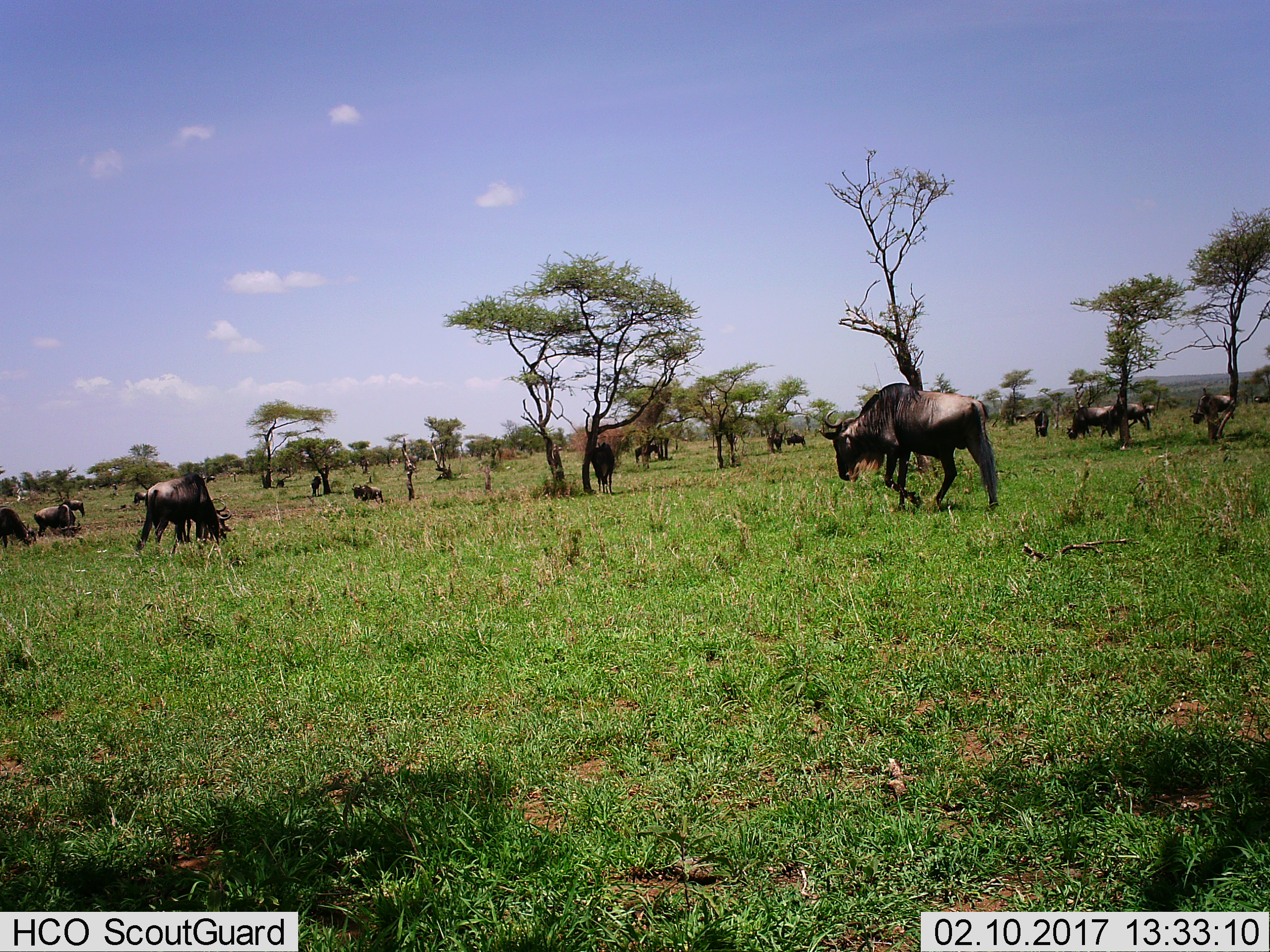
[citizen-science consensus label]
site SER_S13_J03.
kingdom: Animalia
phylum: Chordata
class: Mammalia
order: Artiodactyla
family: Bovidae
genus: Connochaetes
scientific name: Connochaetes taurinus taurinus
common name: blue wildebeest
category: wildebeestblue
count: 11-50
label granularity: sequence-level